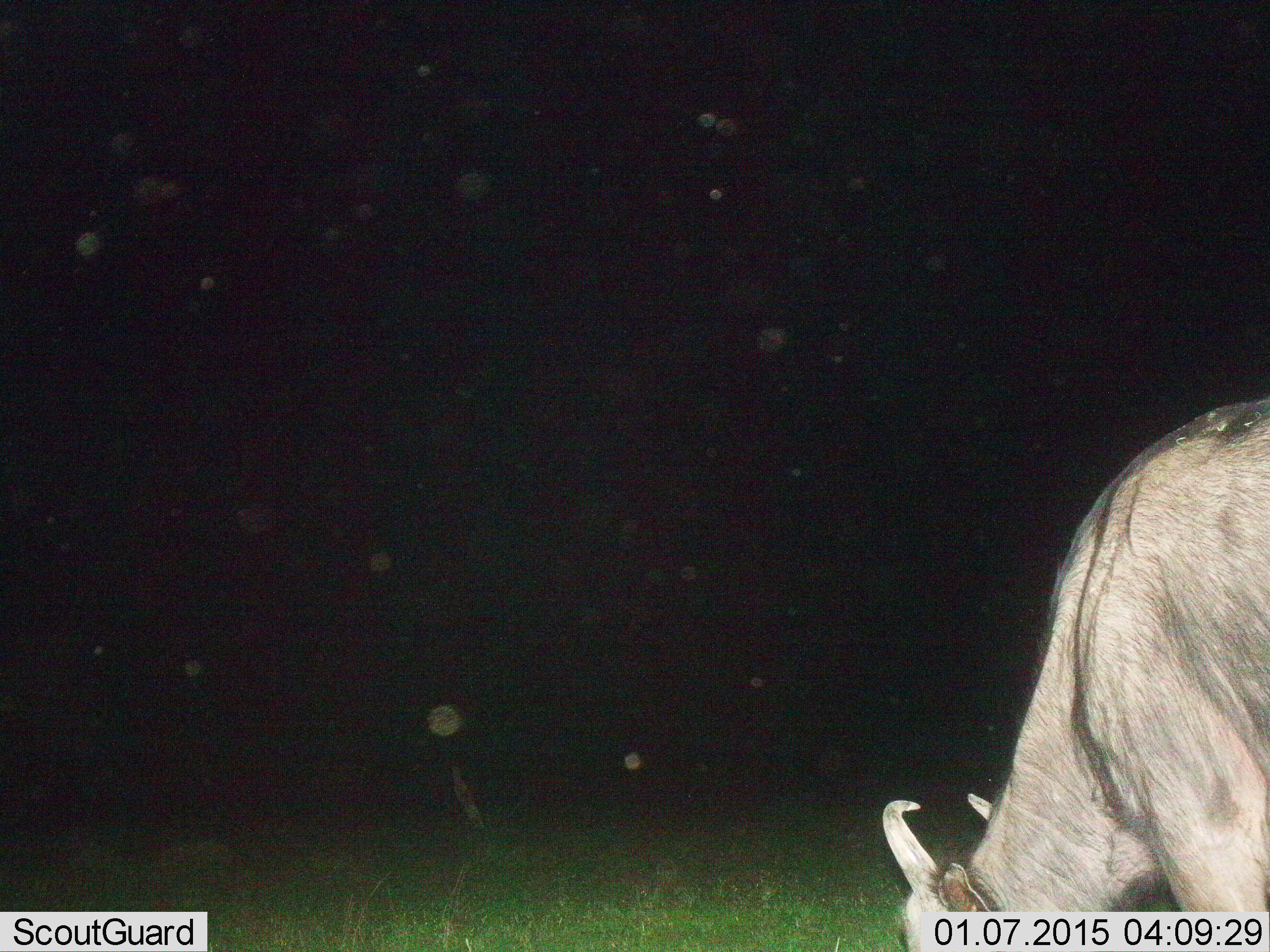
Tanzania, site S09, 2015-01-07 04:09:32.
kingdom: Animalia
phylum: Chordata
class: Mammalia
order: Artiodactyla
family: Bovidae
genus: Connochaetes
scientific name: Connochaetes taurinus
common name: blue wildebeest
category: wildebeest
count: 1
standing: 12%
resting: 0%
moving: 0%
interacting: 0%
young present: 0%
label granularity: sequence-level